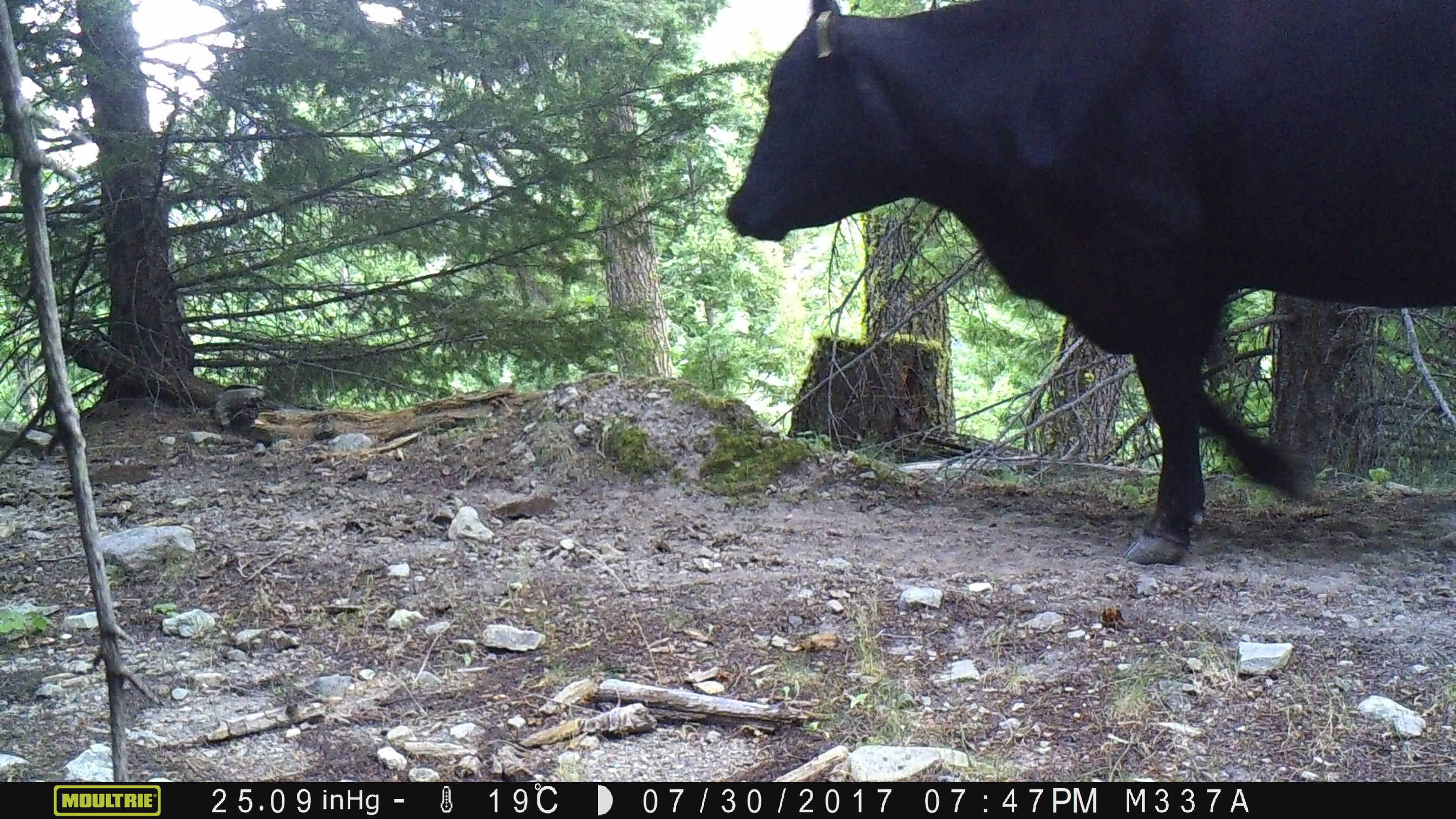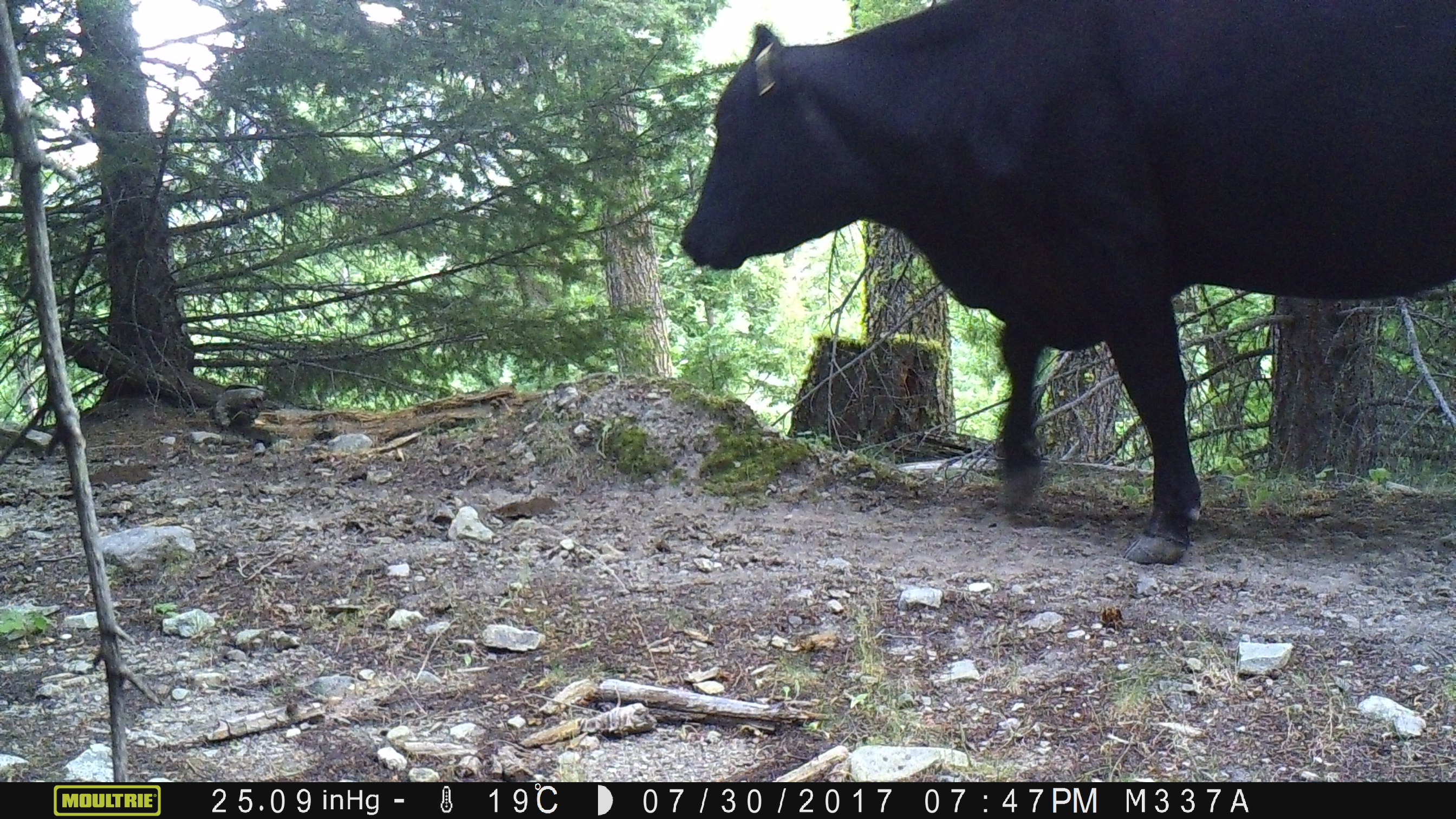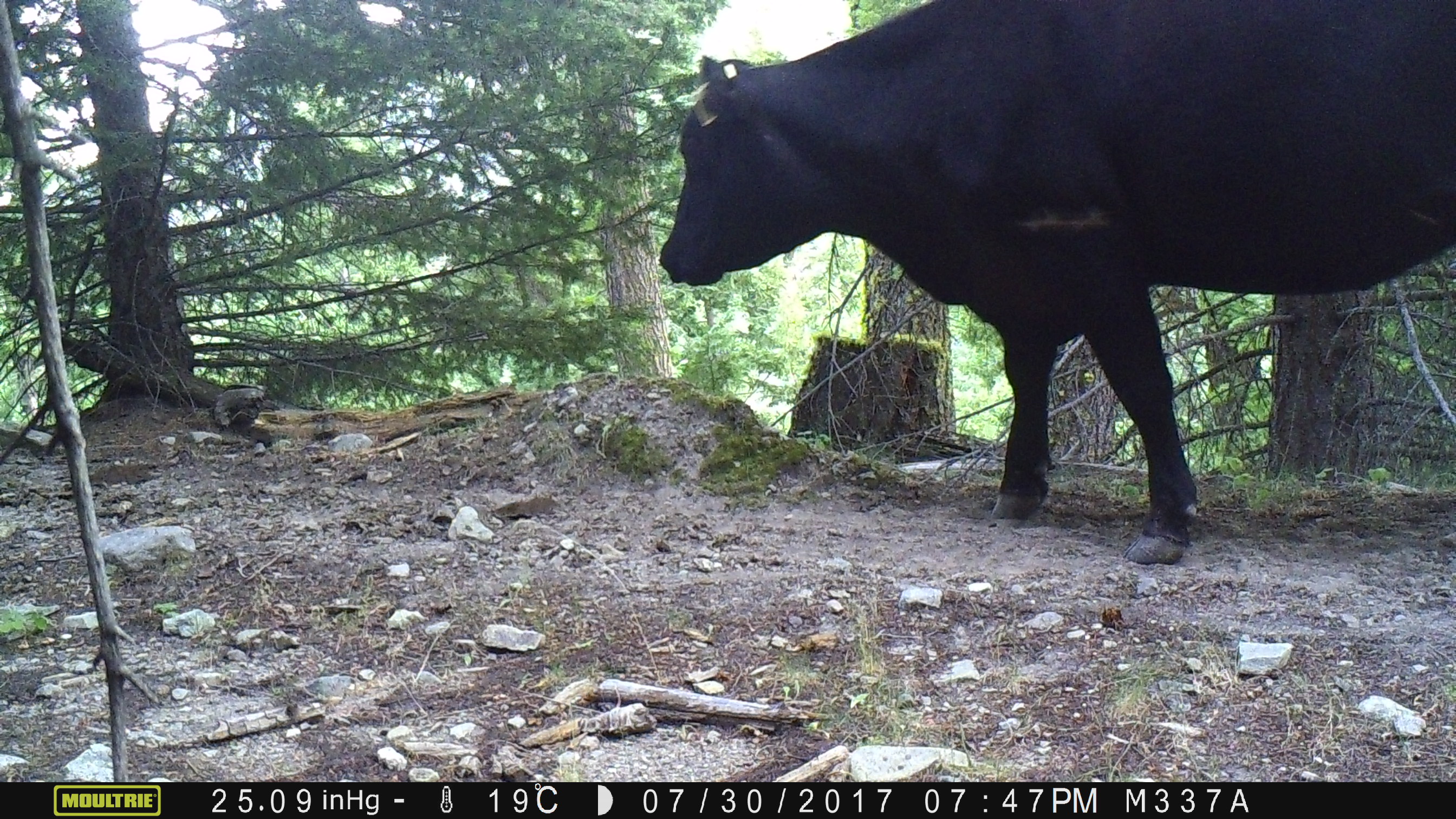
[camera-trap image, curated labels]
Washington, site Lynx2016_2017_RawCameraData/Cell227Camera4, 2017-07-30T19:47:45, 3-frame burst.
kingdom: Animalia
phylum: Chordata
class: Mammalia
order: Artiodactyla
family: Bovidae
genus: Bos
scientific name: Bos taurus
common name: domestic cattle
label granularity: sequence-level